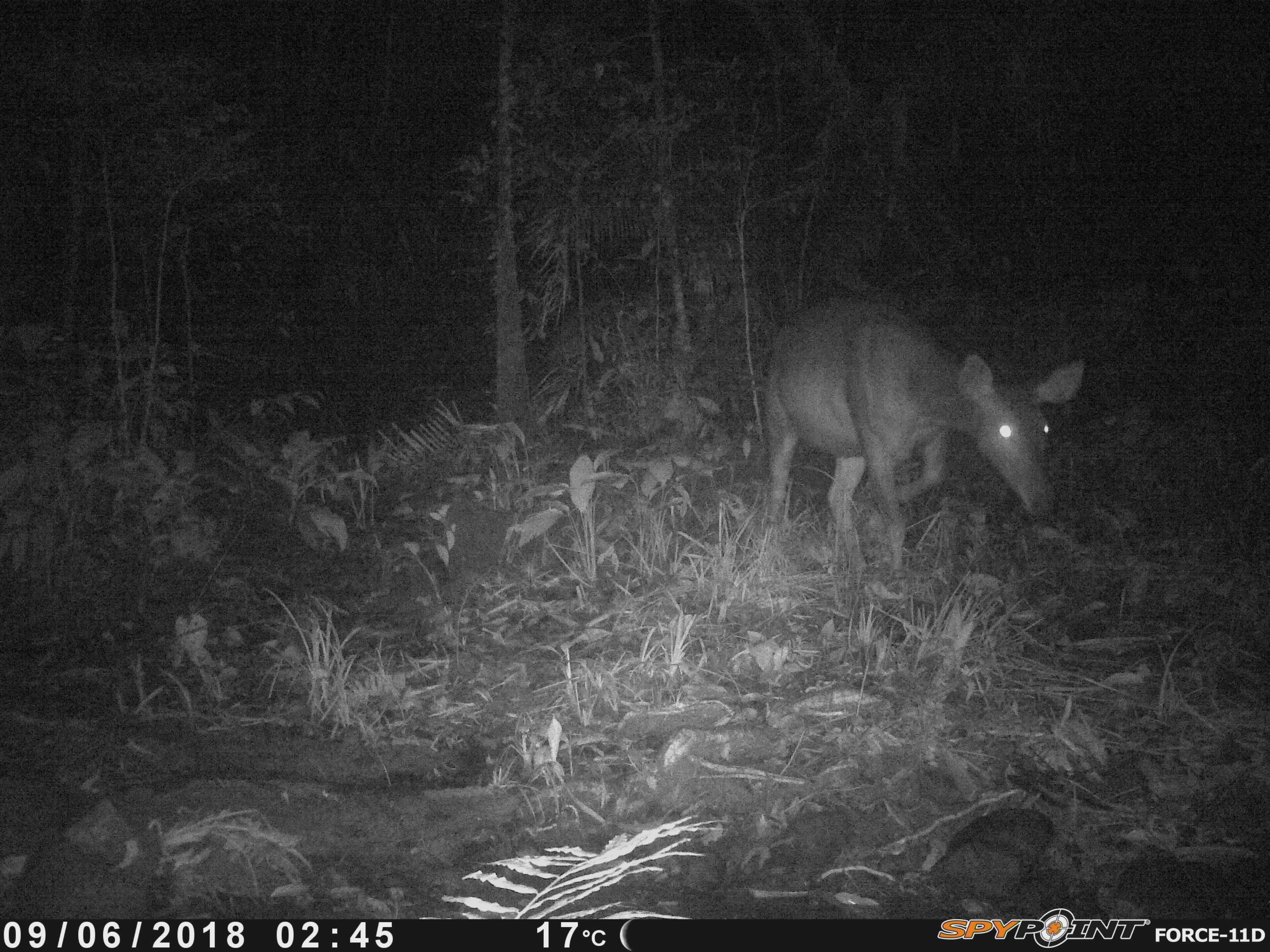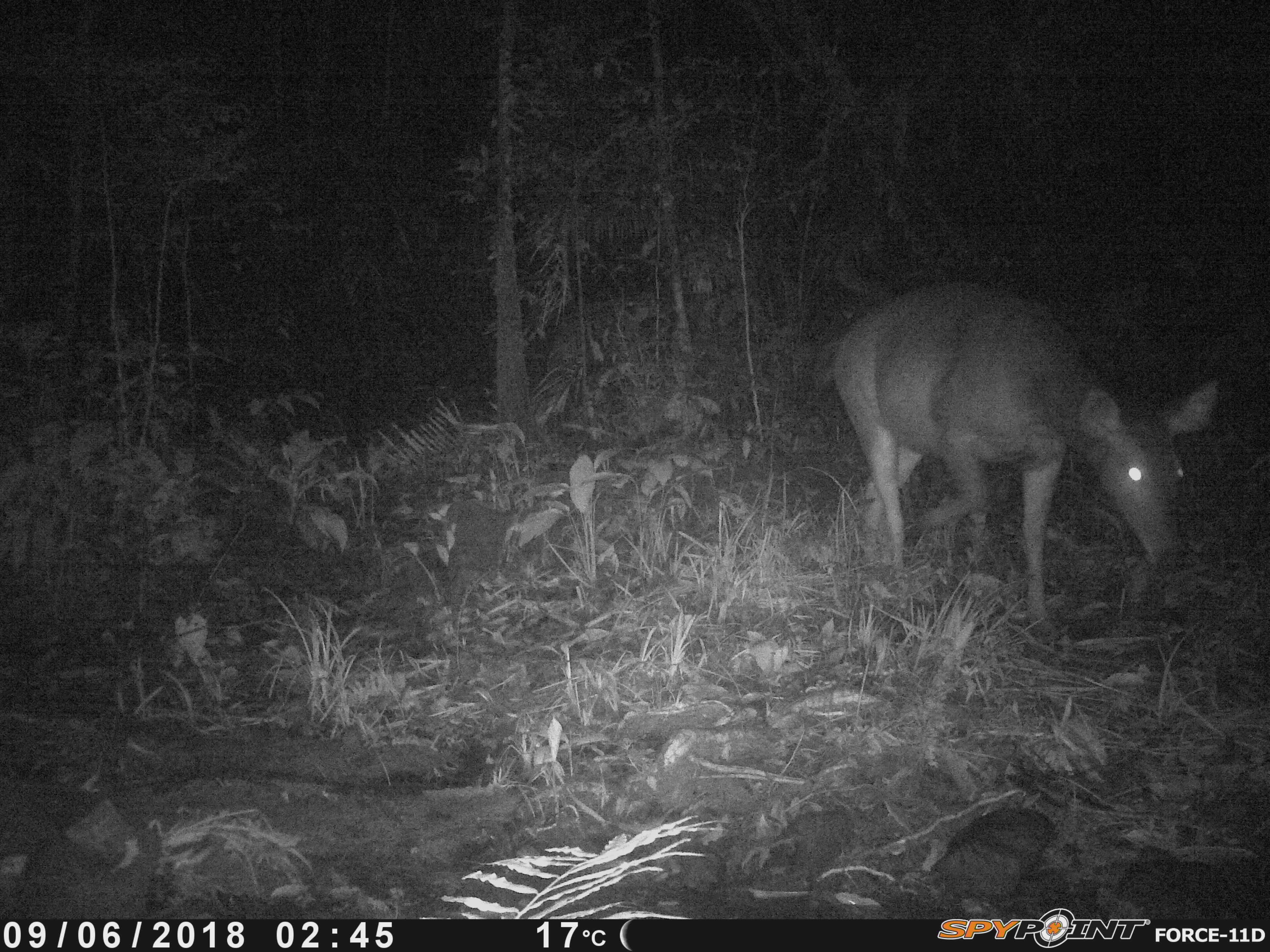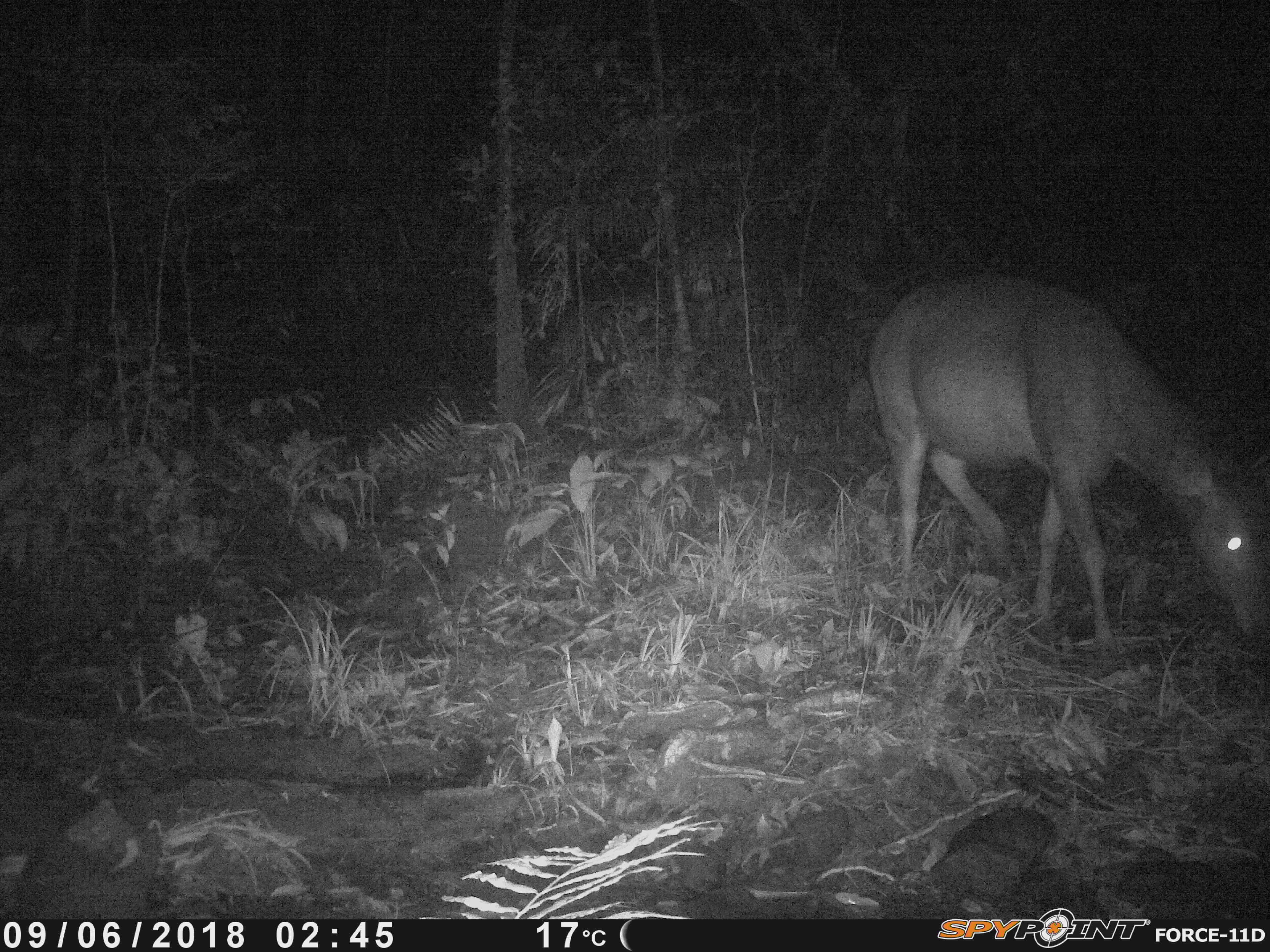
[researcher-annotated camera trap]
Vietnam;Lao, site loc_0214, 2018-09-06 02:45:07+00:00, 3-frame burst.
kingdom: Animalia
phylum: Chordata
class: Mammalia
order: Artiodactyla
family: Cervidae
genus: Rusa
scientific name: Rusa unicolor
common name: sambar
Sambar (Rusa unicolor). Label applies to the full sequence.